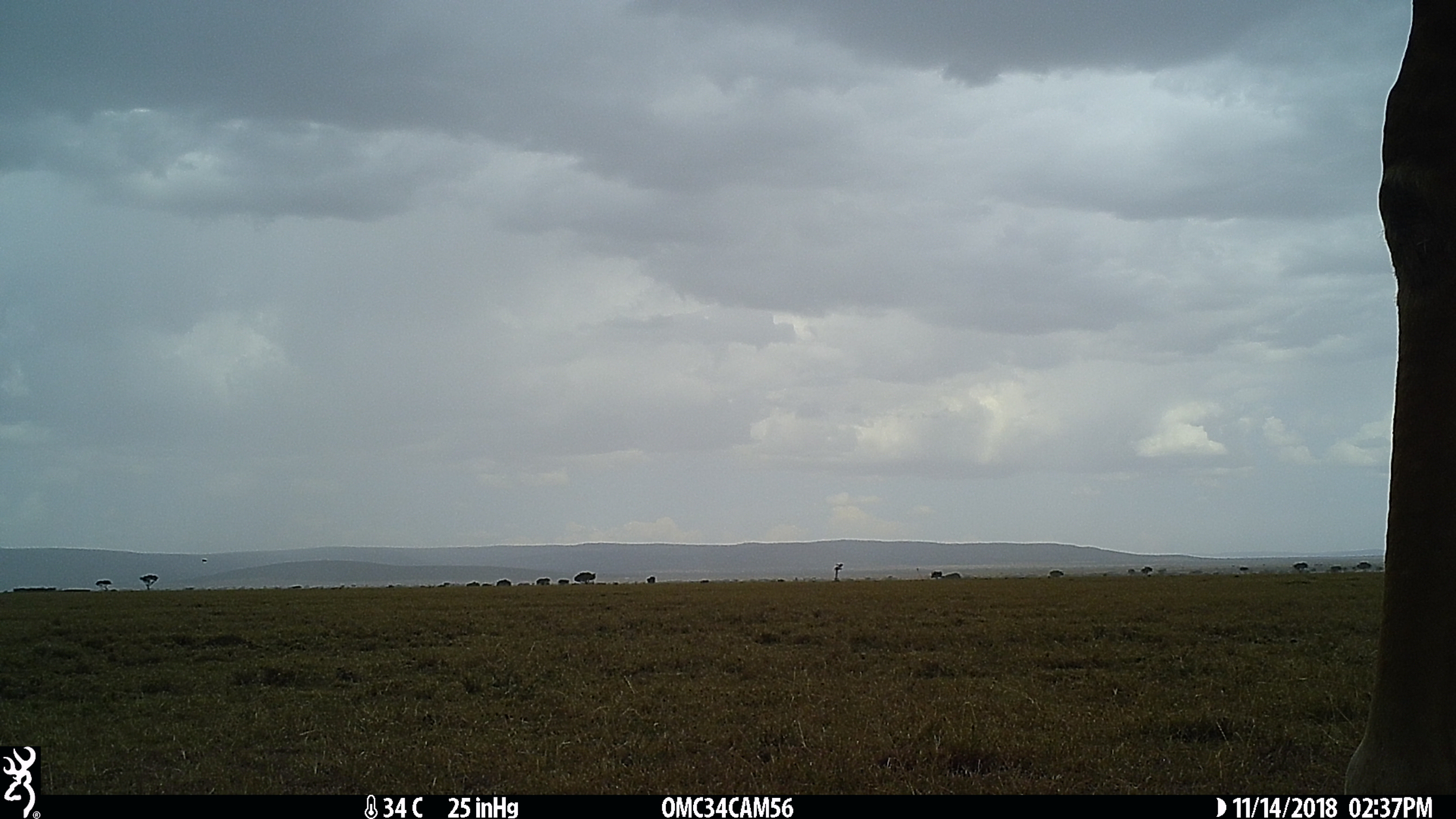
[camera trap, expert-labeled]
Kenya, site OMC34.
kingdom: Animalia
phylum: Chordata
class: Mammalia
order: Artiodactyla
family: Giraffidae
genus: Giraffa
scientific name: Giraffa camelopardalis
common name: northern giraffe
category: giraffe